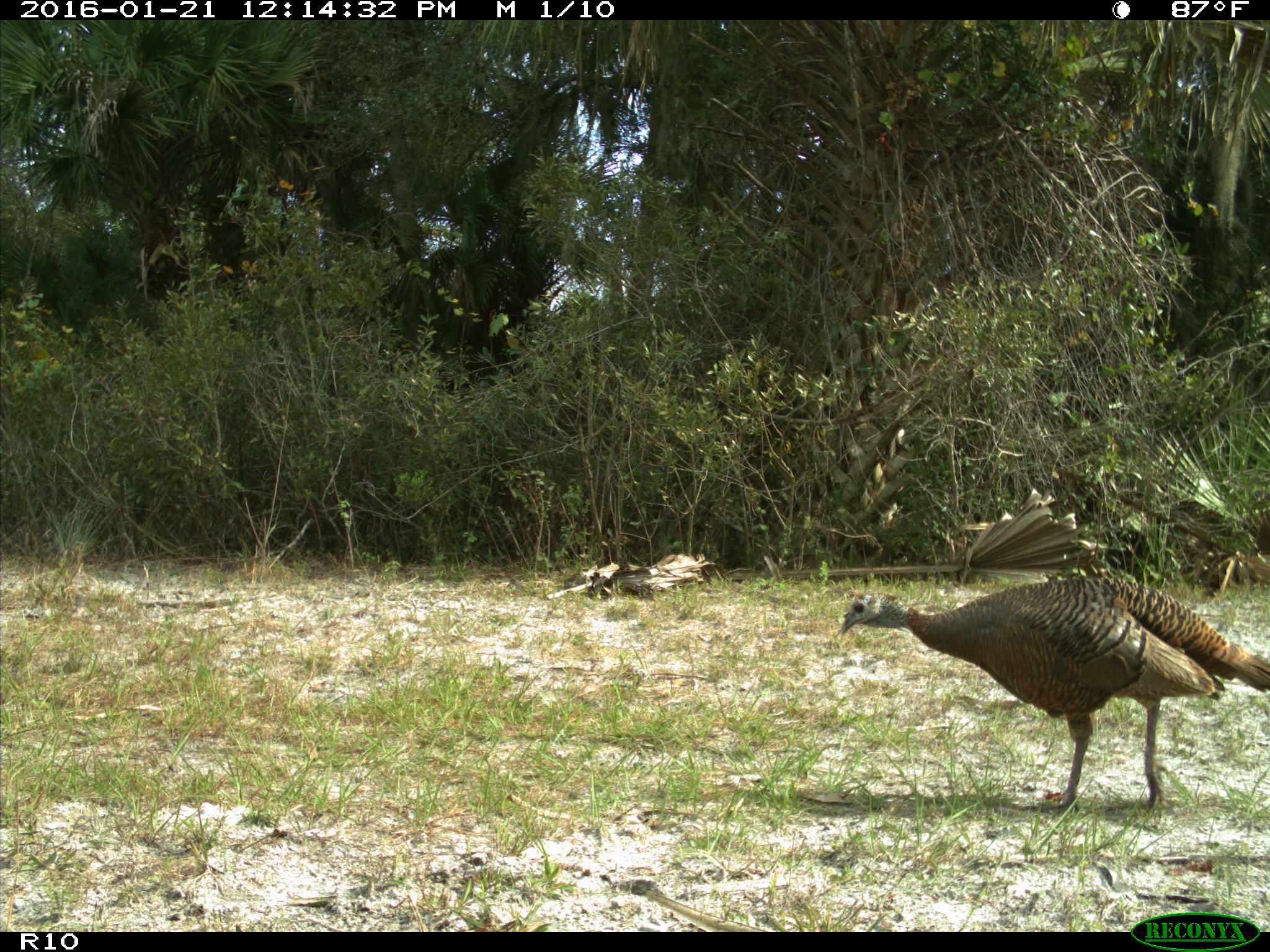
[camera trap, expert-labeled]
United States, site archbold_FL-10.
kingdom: Animalia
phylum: Chordata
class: Aves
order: Galliformes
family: Phasianidae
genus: Meleagris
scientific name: Meleagris gallopavo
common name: wild turkey